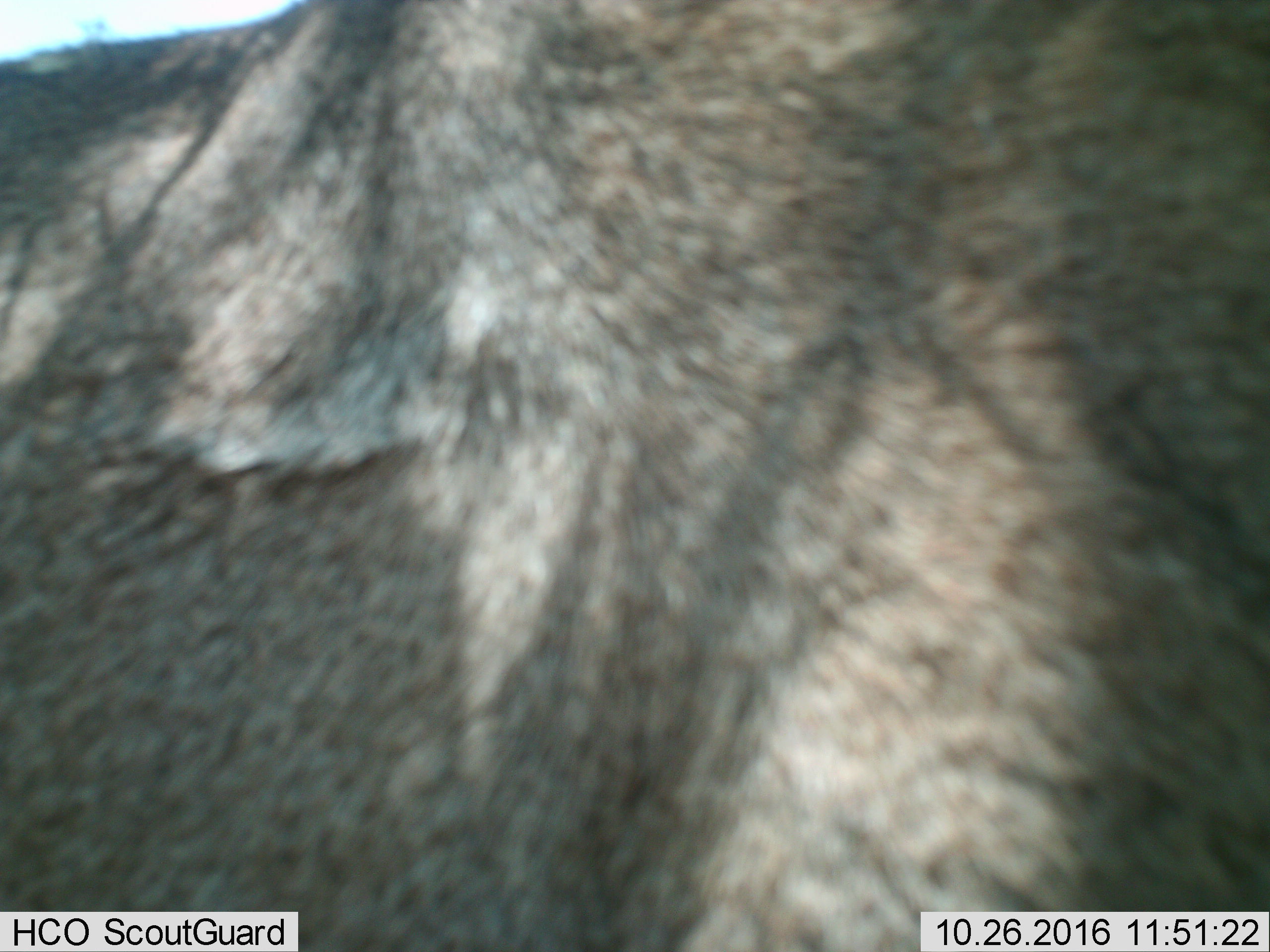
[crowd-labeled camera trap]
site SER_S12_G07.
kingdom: Animalia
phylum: Chordata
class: Mammalia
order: Artiodactyla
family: Bovidae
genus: Connochaetes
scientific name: Connochaetes taurinus taurinus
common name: blue wildebeest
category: wildebeestblue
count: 1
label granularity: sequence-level